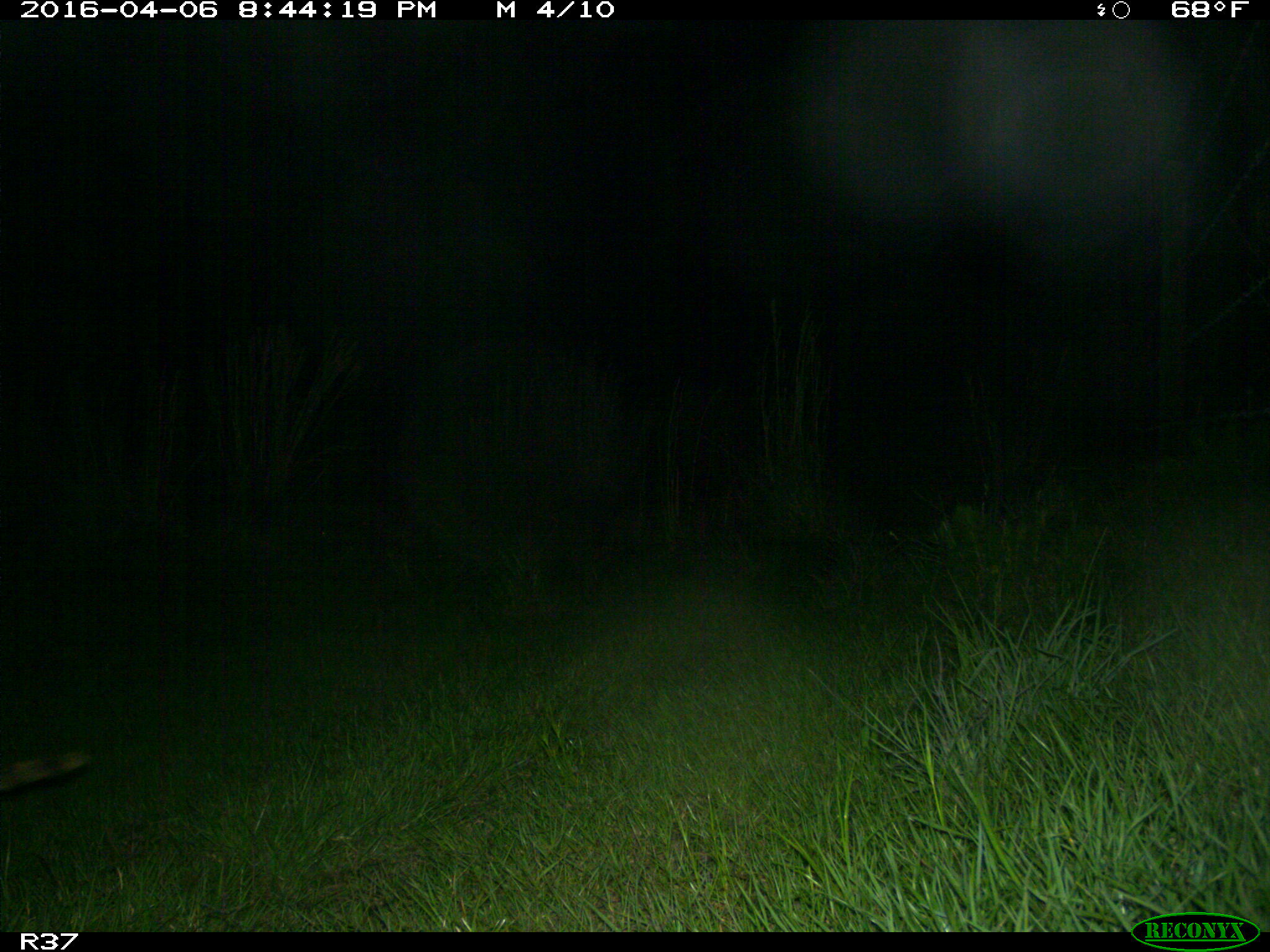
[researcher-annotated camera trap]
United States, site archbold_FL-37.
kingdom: Animalia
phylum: Chordata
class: Mammalia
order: Carnivora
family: Procyonidae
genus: Procyon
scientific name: Procyon lotor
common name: common raccoon